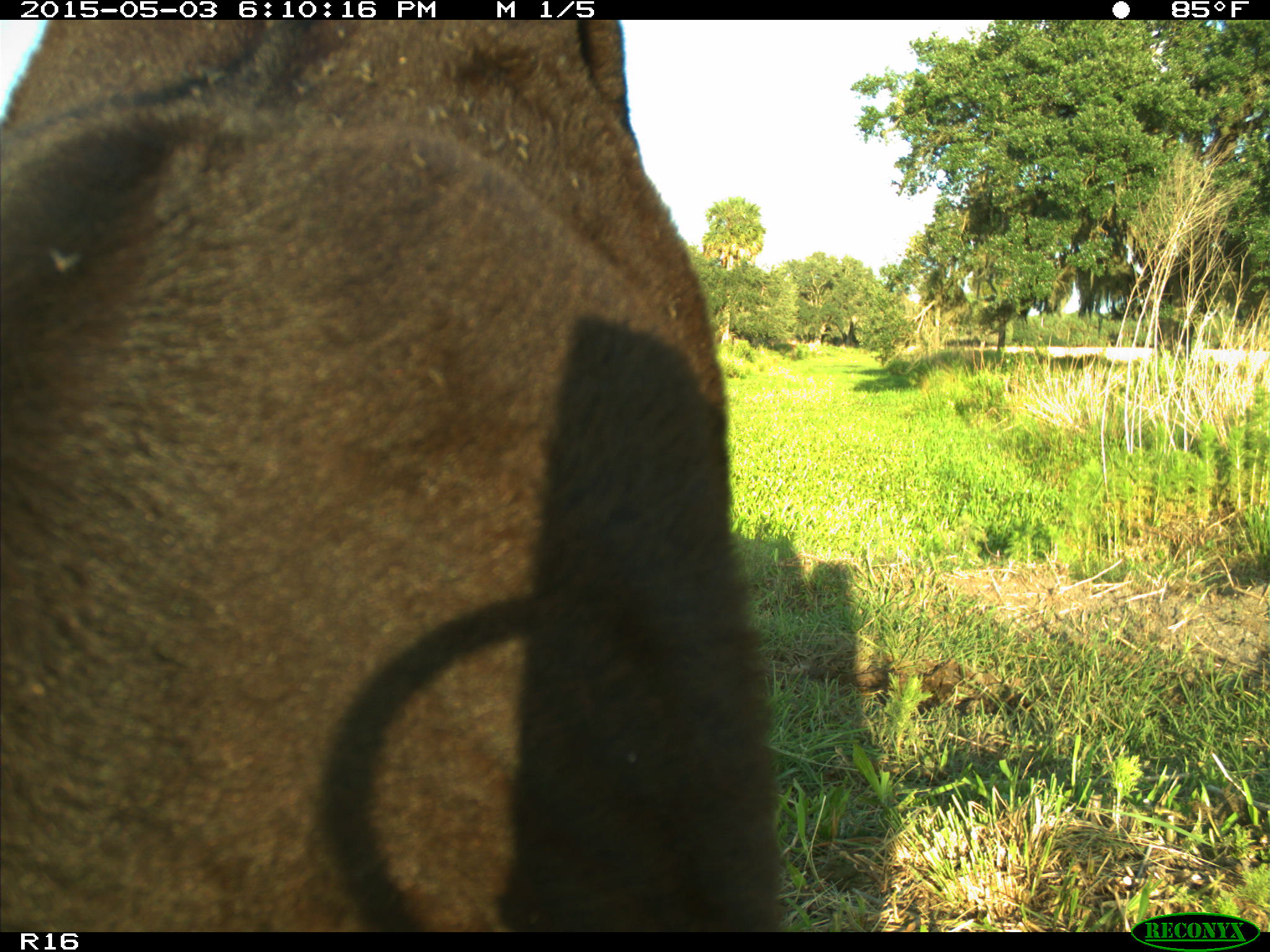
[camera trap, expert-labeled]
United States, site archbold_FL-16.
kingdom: Animalia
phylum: Chordata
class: Mammalia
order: Artiodactyla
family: Bovidae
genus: Bos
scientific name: Bos taurus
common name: domestic cow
Bos taurus (domestic cow).